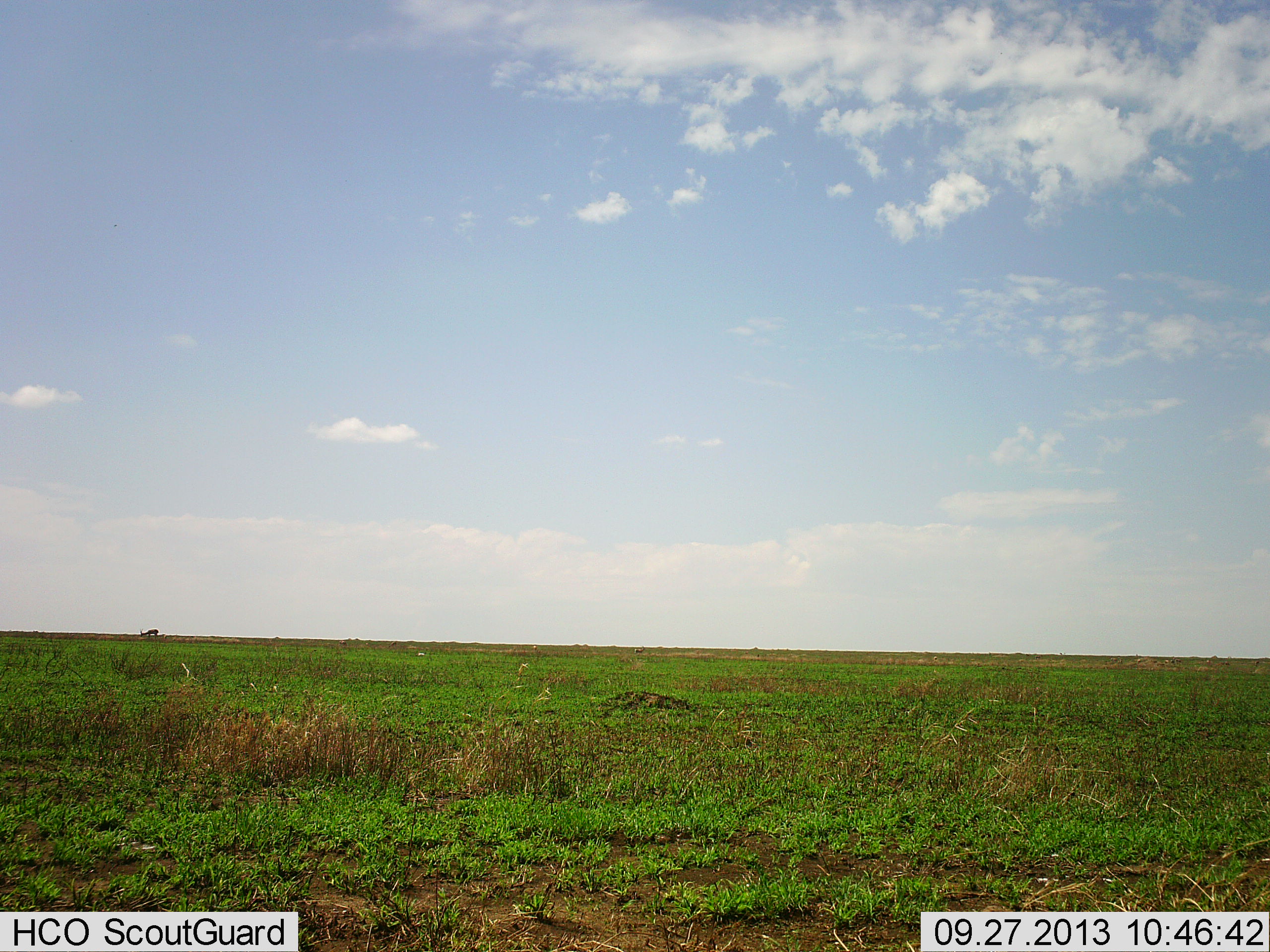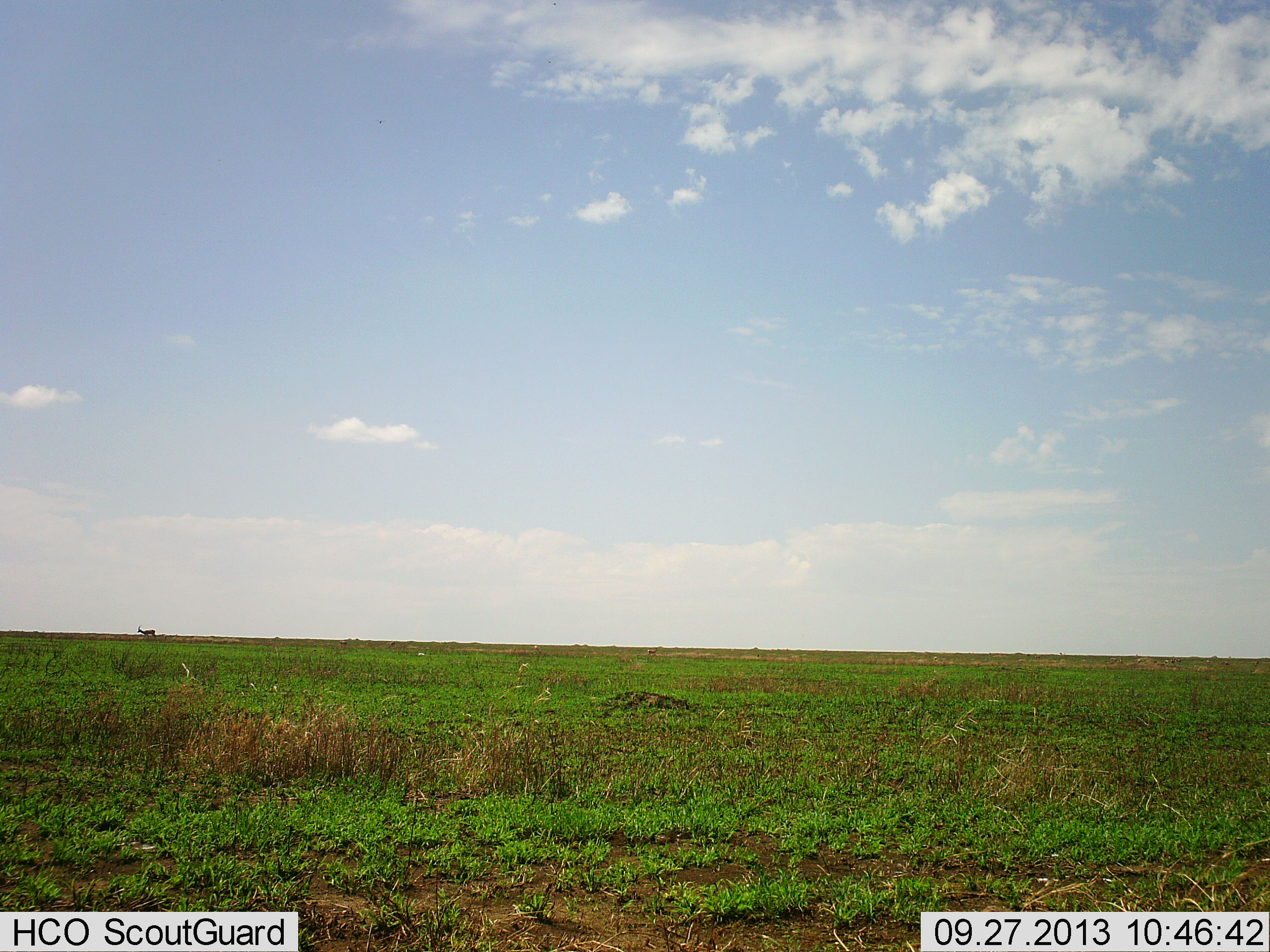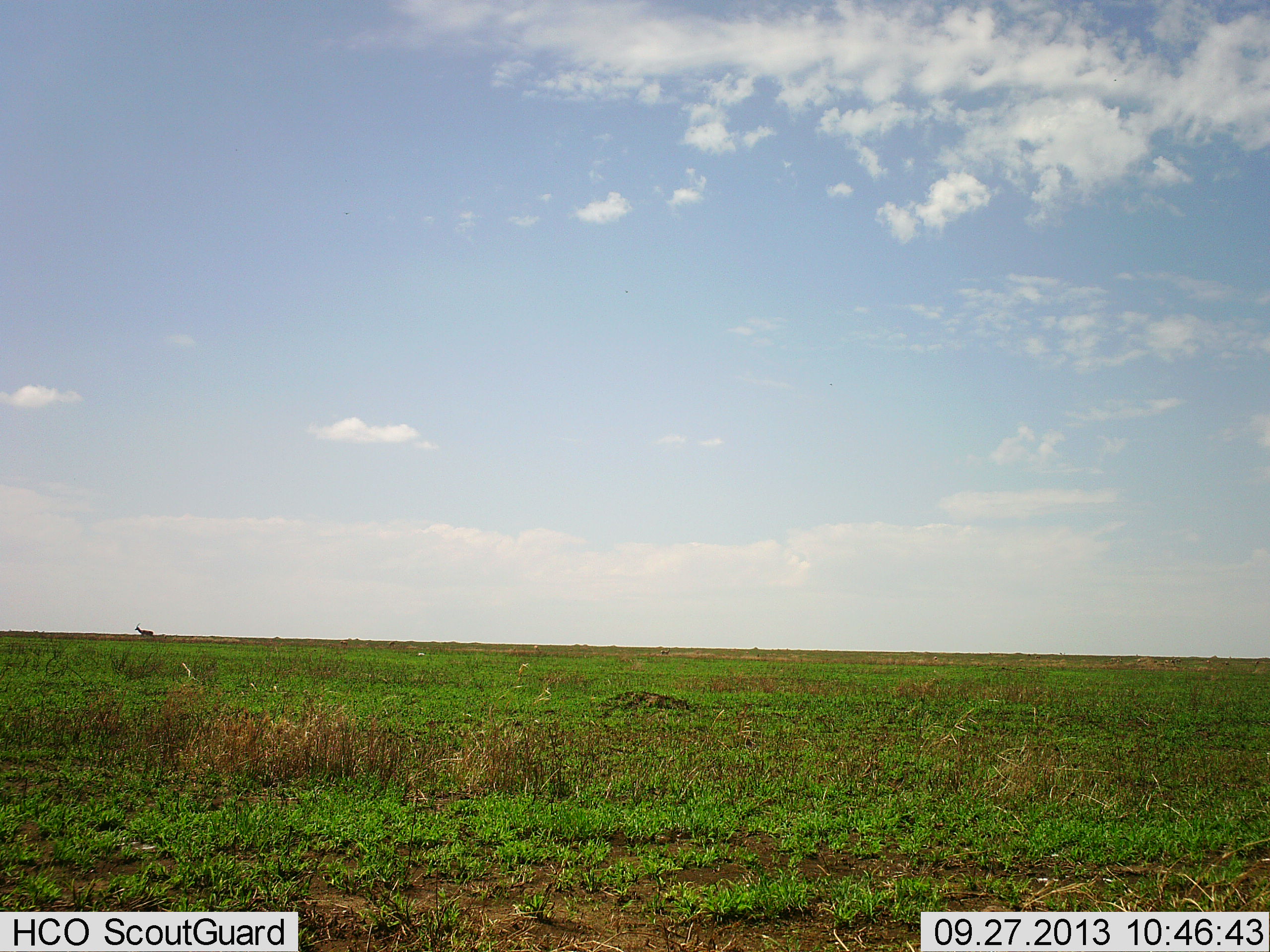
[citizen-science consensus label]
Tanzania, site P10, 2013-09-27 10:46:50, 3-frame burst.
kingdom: Animalia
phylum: Chordata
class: Mammalia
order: Artiodactyla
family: Bovidae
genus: Eudorcas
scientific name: Eudorcas thomsonii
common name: thomson's gazelle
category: gazellethomsons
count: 1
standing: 29%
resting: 0%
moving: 0%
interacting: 0%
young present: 0%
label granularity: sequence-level